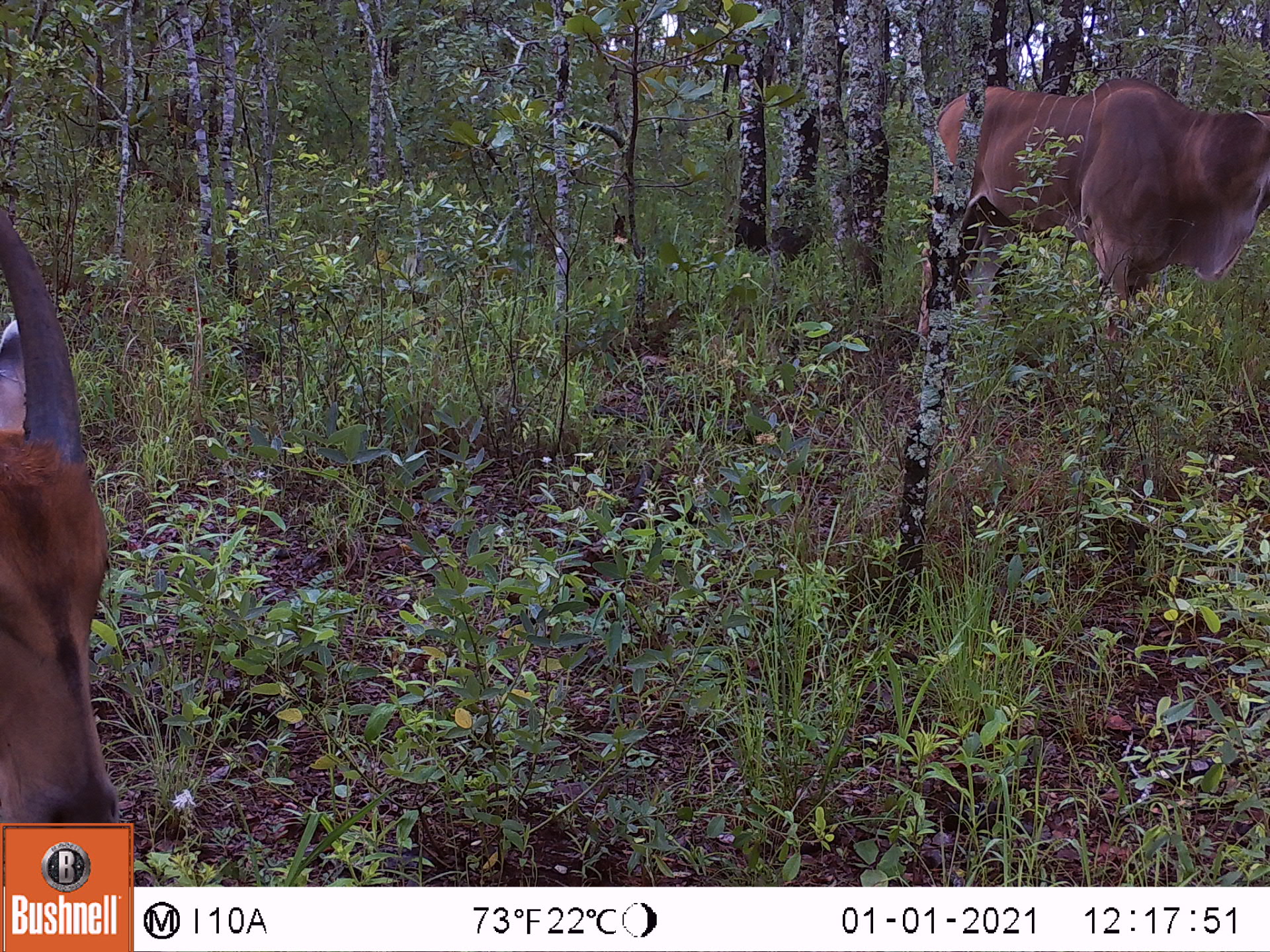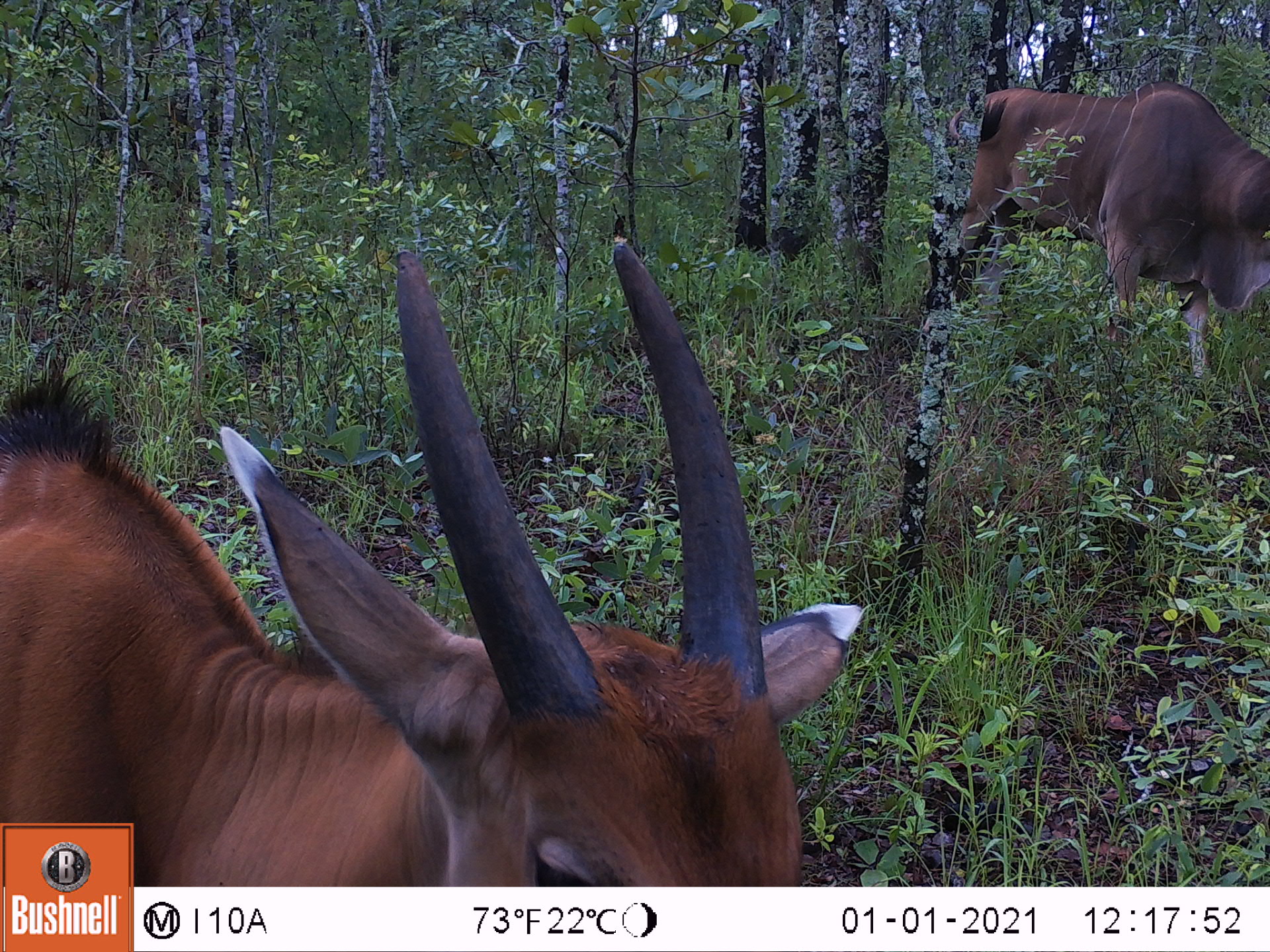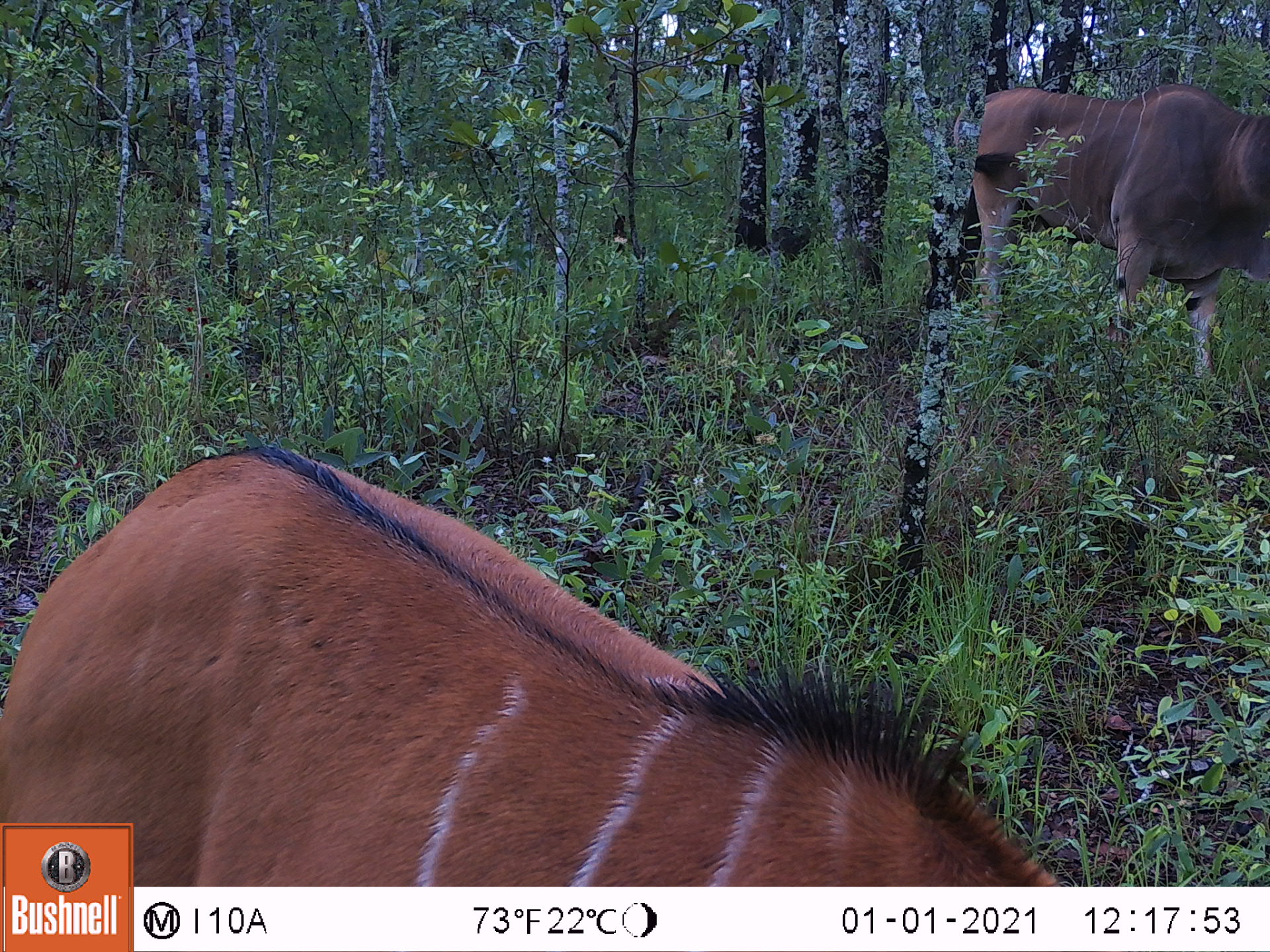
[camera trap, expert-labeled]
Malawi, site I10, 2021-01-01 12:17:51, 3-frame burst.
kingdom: Animalia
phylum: Chordata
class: Mammalia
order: Artiodactyla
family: Bovidae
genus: Tragelaphus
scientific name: Tragelaphus oryx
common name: common eland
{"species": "common eland (Tragelaphus oryx)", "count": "2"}